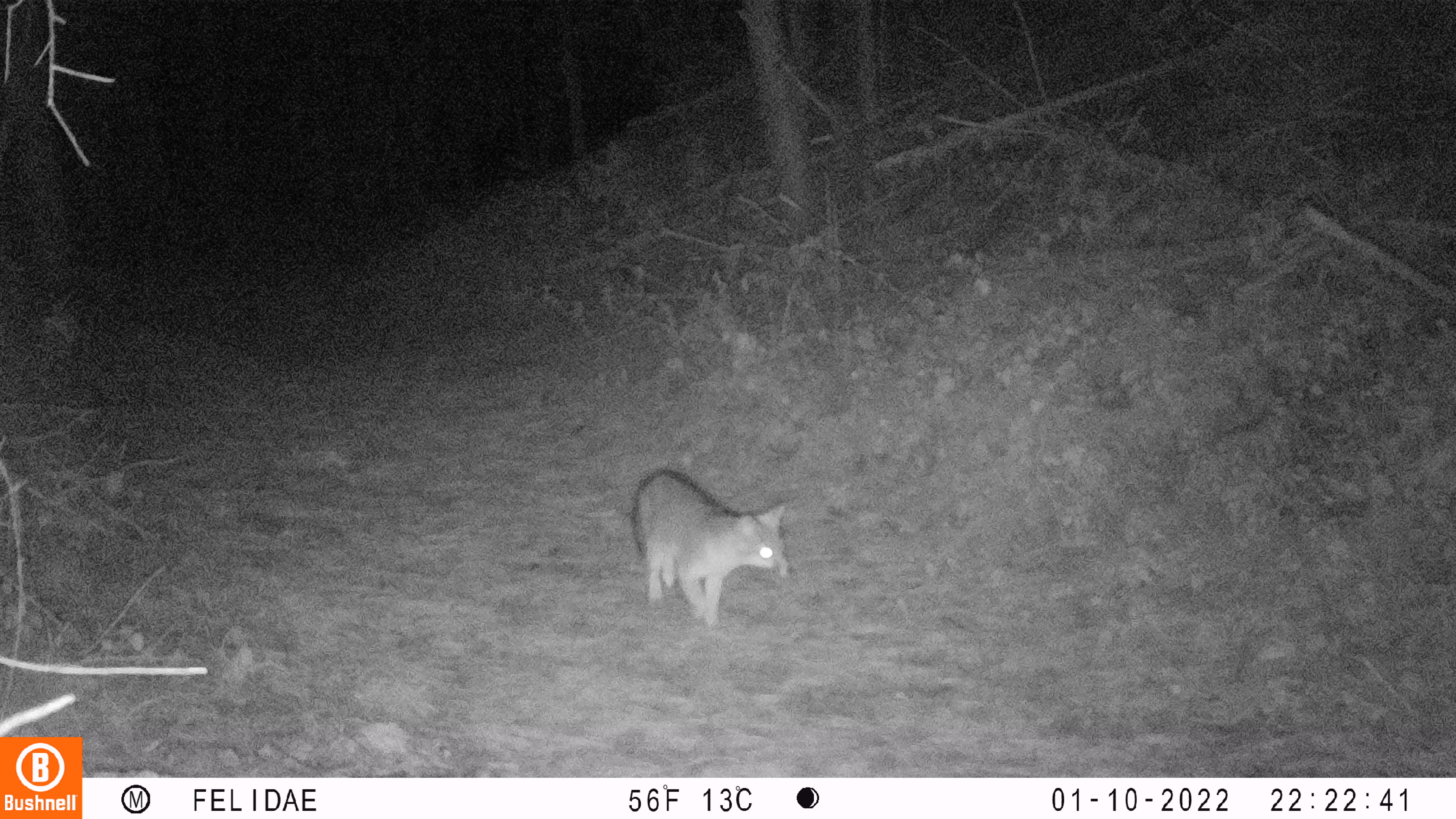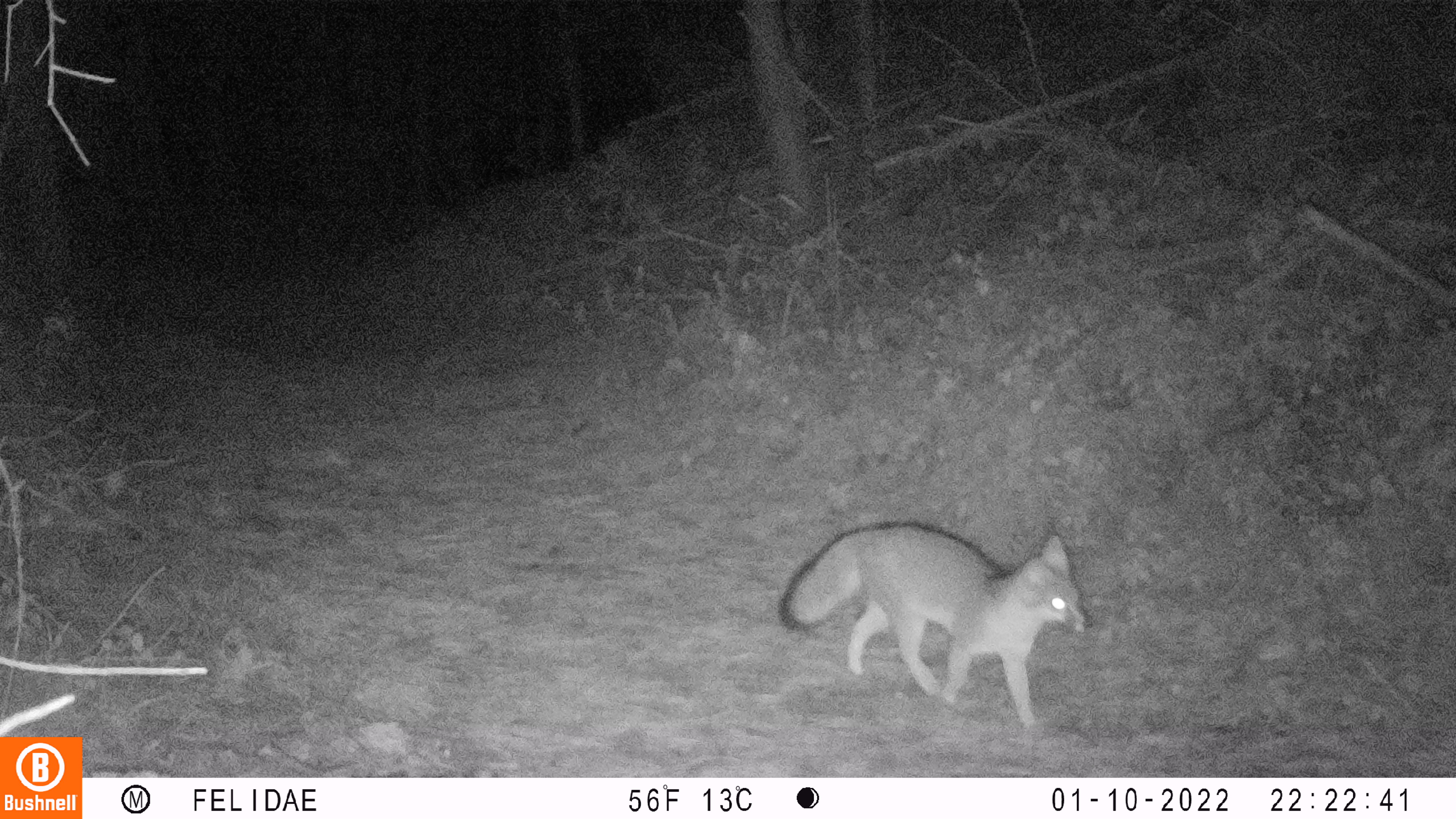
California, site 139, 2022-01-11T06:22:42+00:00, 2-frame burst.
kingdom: Animalia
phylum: Chordata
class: Mammalia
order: Carnivora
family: Canidae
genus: Urocyon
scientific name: Urocyon cinereoargenteus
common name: gray fox